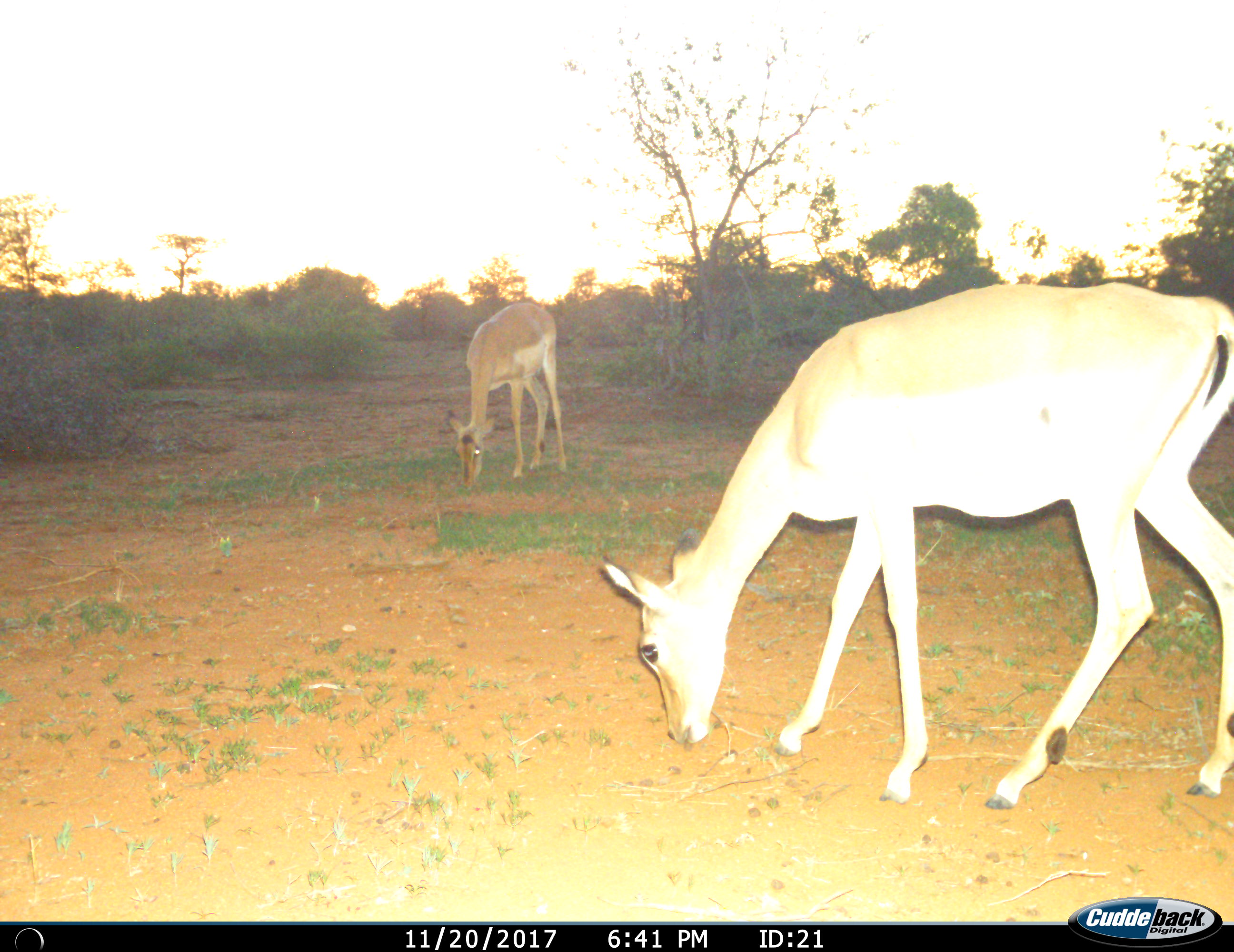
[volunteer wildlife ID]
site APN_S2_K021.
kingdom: Animalia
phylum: Chordata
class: Mammalia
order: Artiodactyla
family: Bovidae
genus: Aepyceros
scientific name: Aepyceros melampus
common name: impala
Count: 2.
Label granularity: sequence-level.